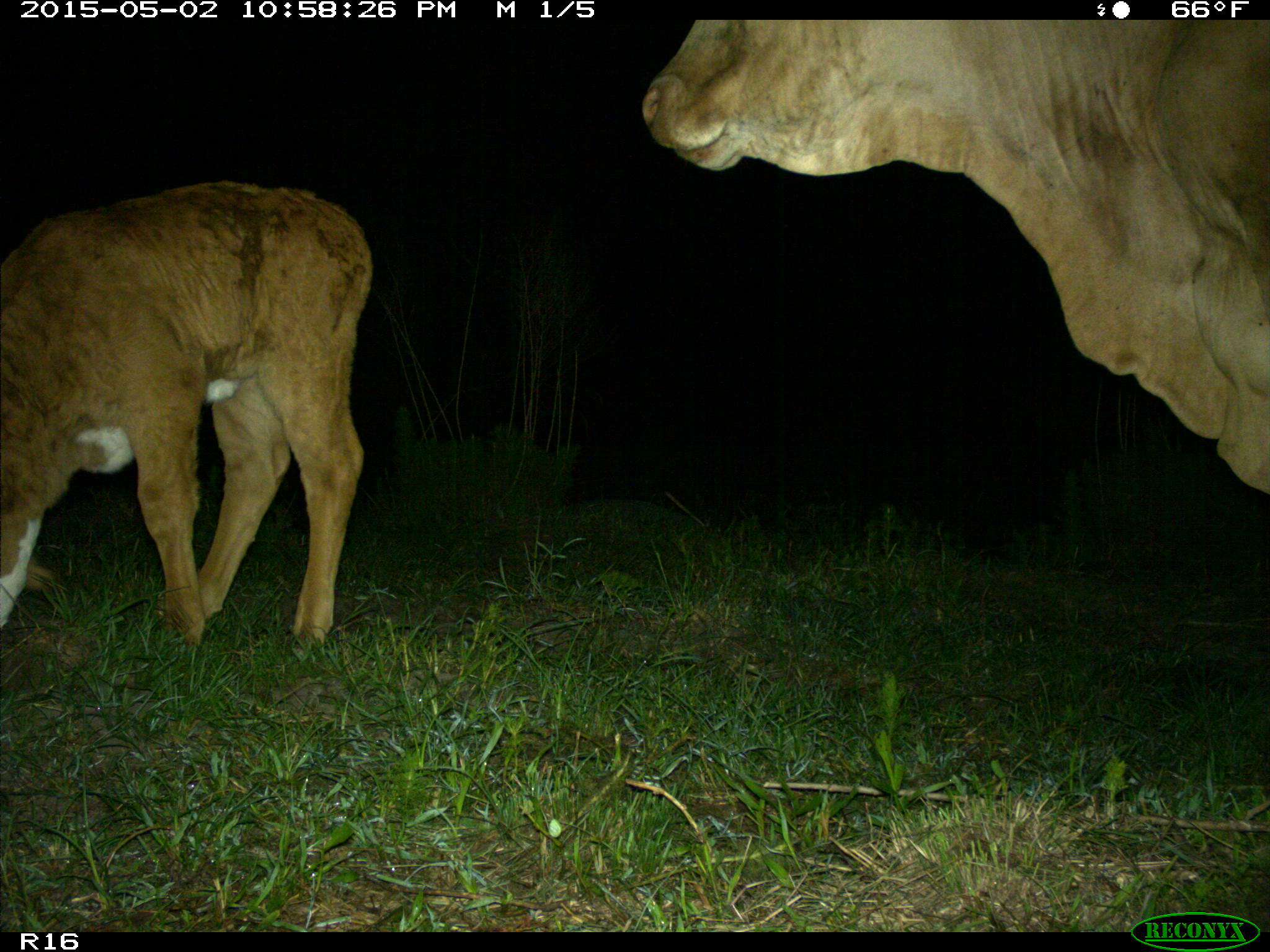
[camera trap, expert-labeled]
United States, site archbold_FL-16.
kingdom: Animalia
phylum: Chordata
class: Mammalia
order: Artiodactyla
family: Bovidae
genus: Bos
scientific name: Bos taurus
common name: domestic cow